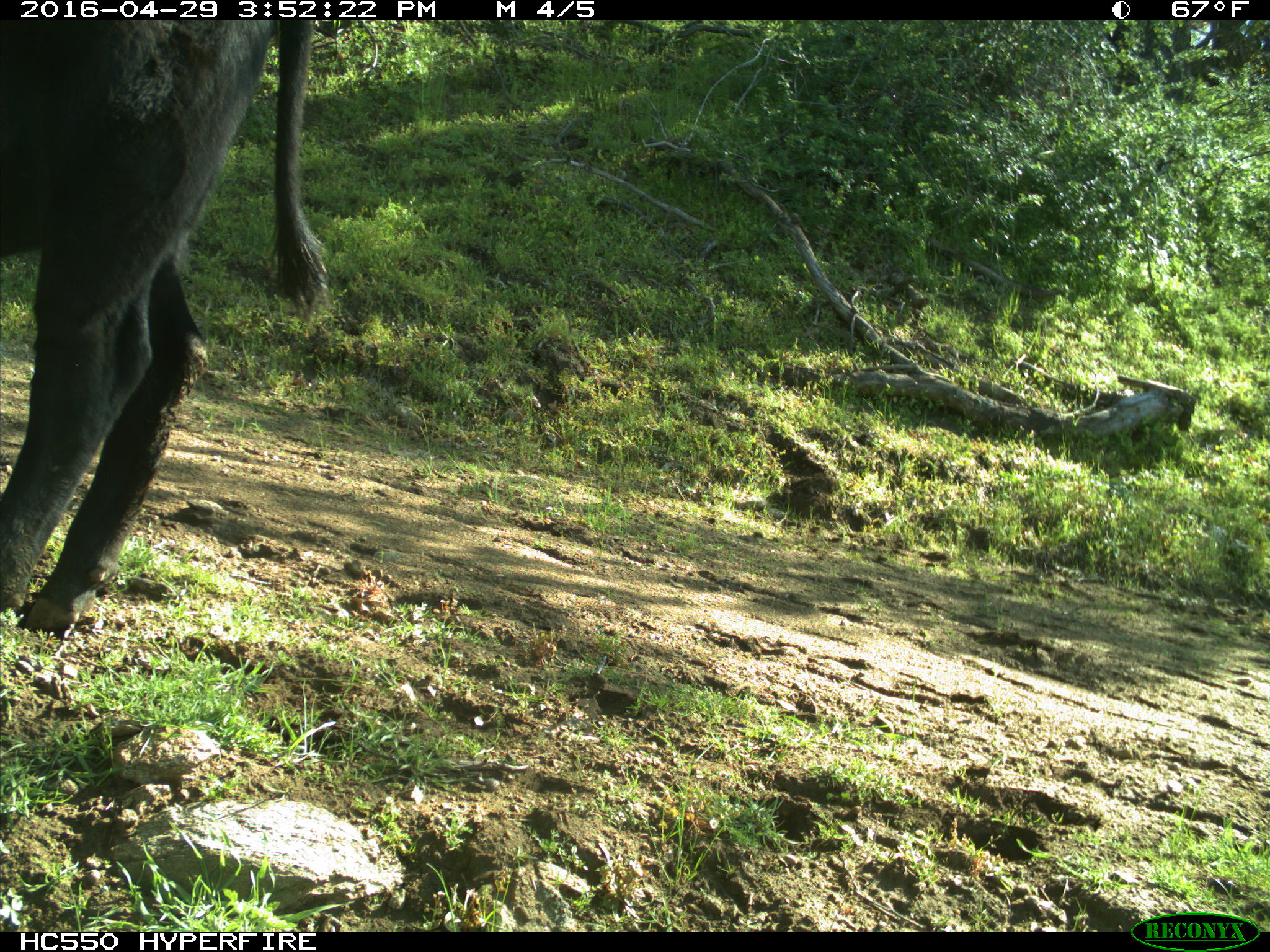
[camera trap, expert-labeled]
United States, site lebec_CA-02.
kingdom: Animalia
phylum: Chordata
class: Mammalia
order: Artiodactyla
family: Bovidae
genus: Bos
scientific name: Bos taurus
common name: domestic cow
Bos taurus (domestic cow).